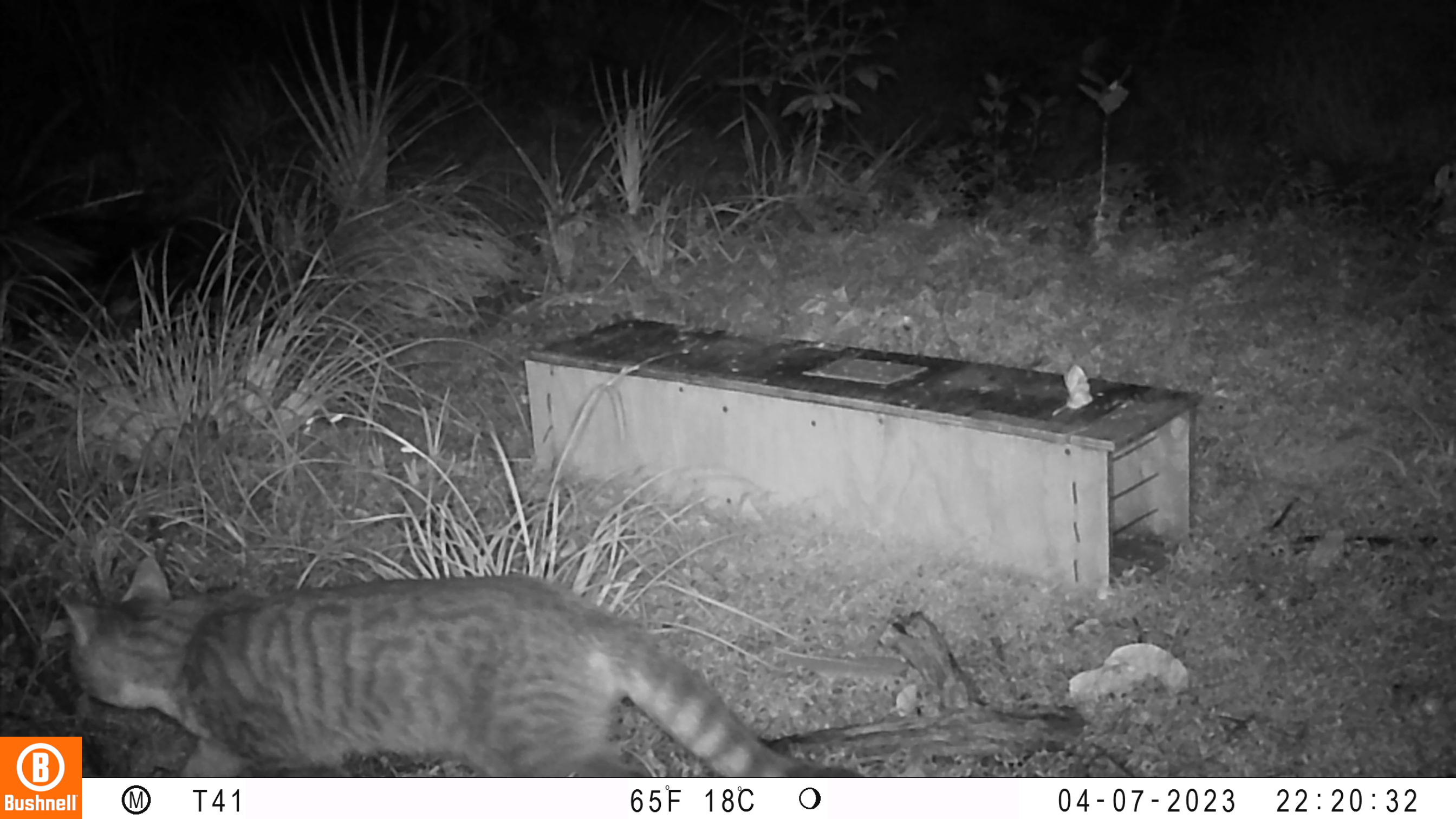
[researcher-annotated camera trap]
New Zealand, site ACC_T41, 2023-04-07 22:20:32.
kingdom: Animalia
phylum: Chordata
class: Mammalia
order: Carnivora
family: Felidae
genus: Felis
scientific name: Felis catus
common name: domestic cat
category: cat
Cat (domestic cat) (Felis catus).